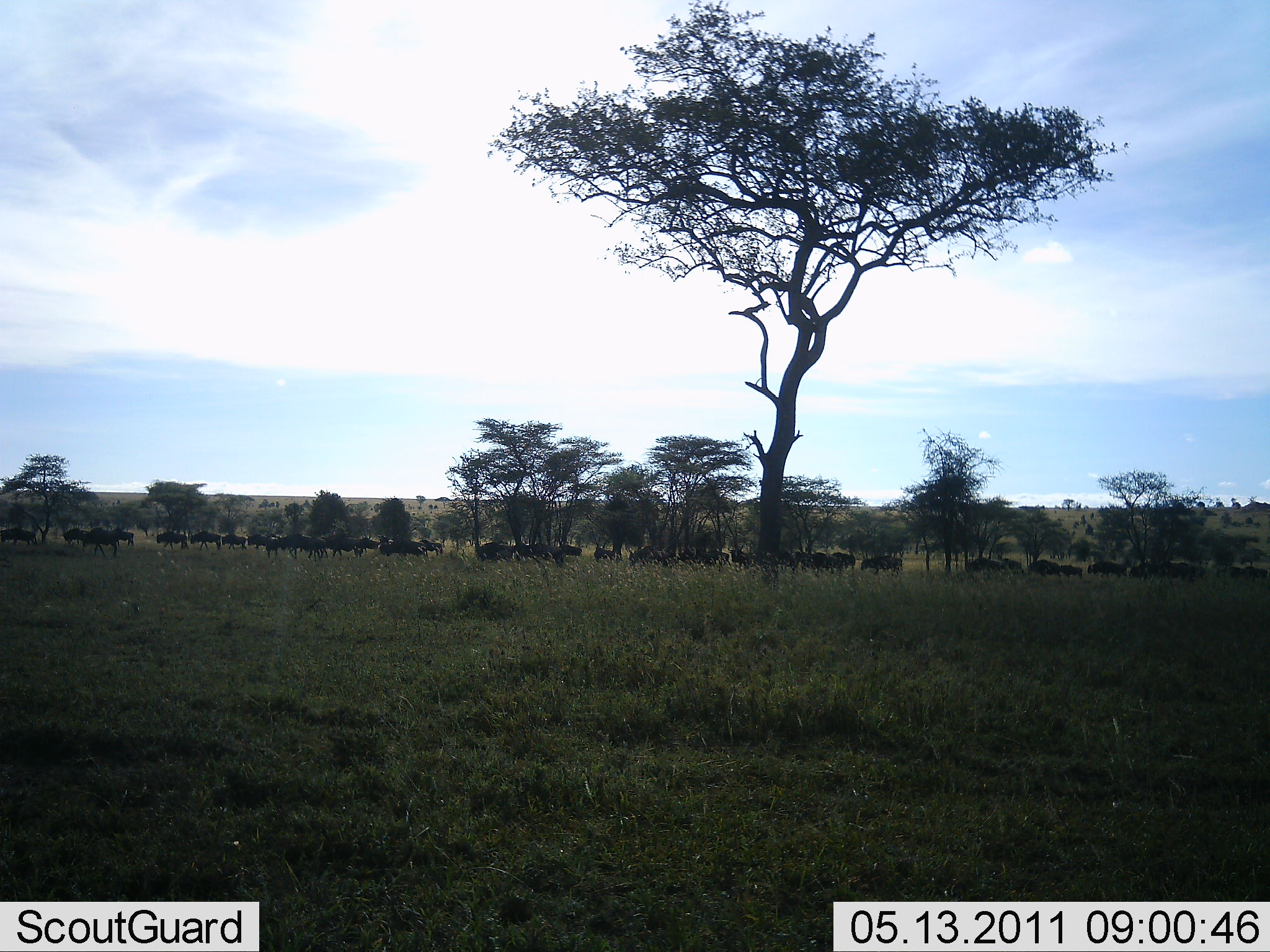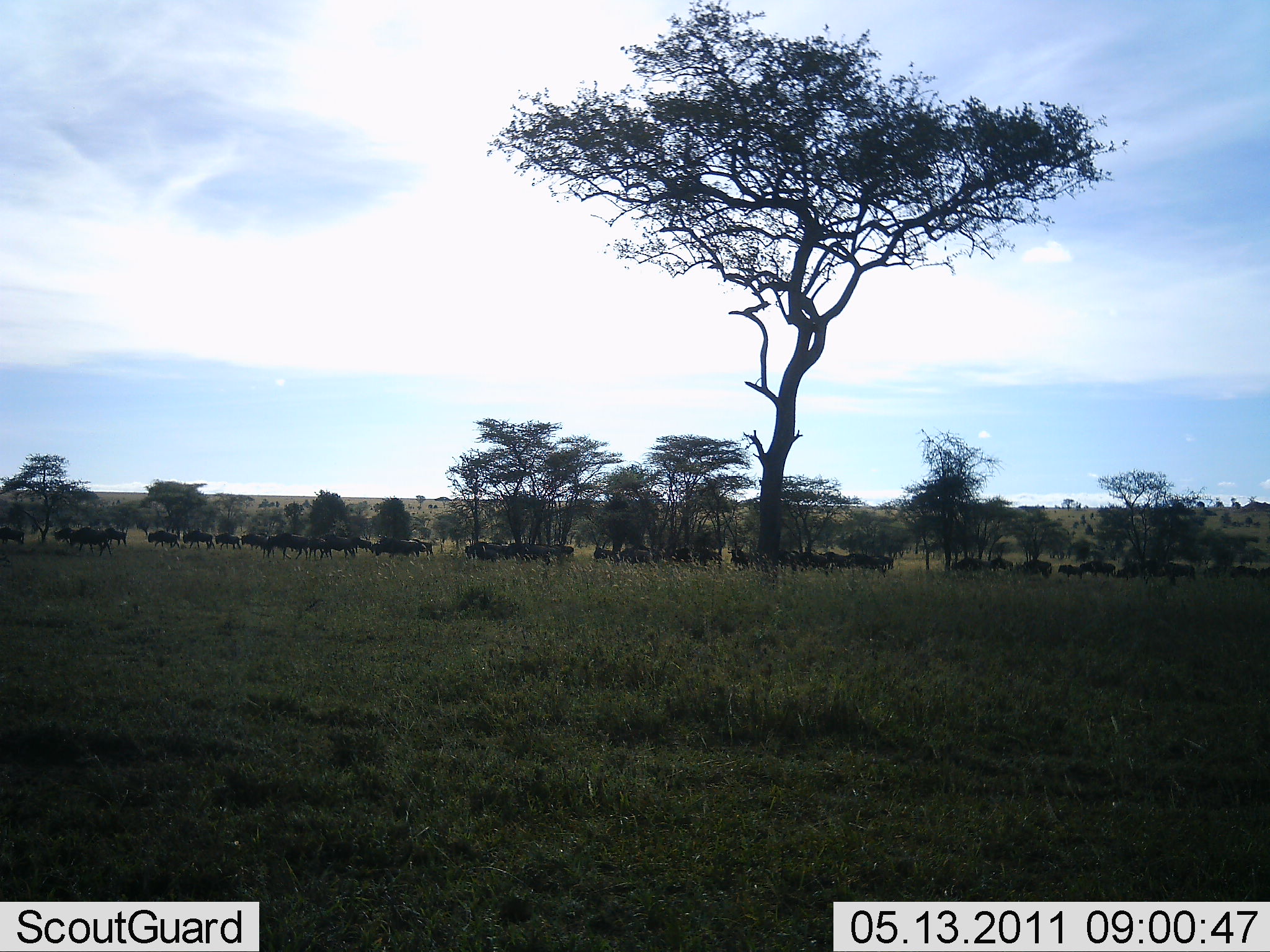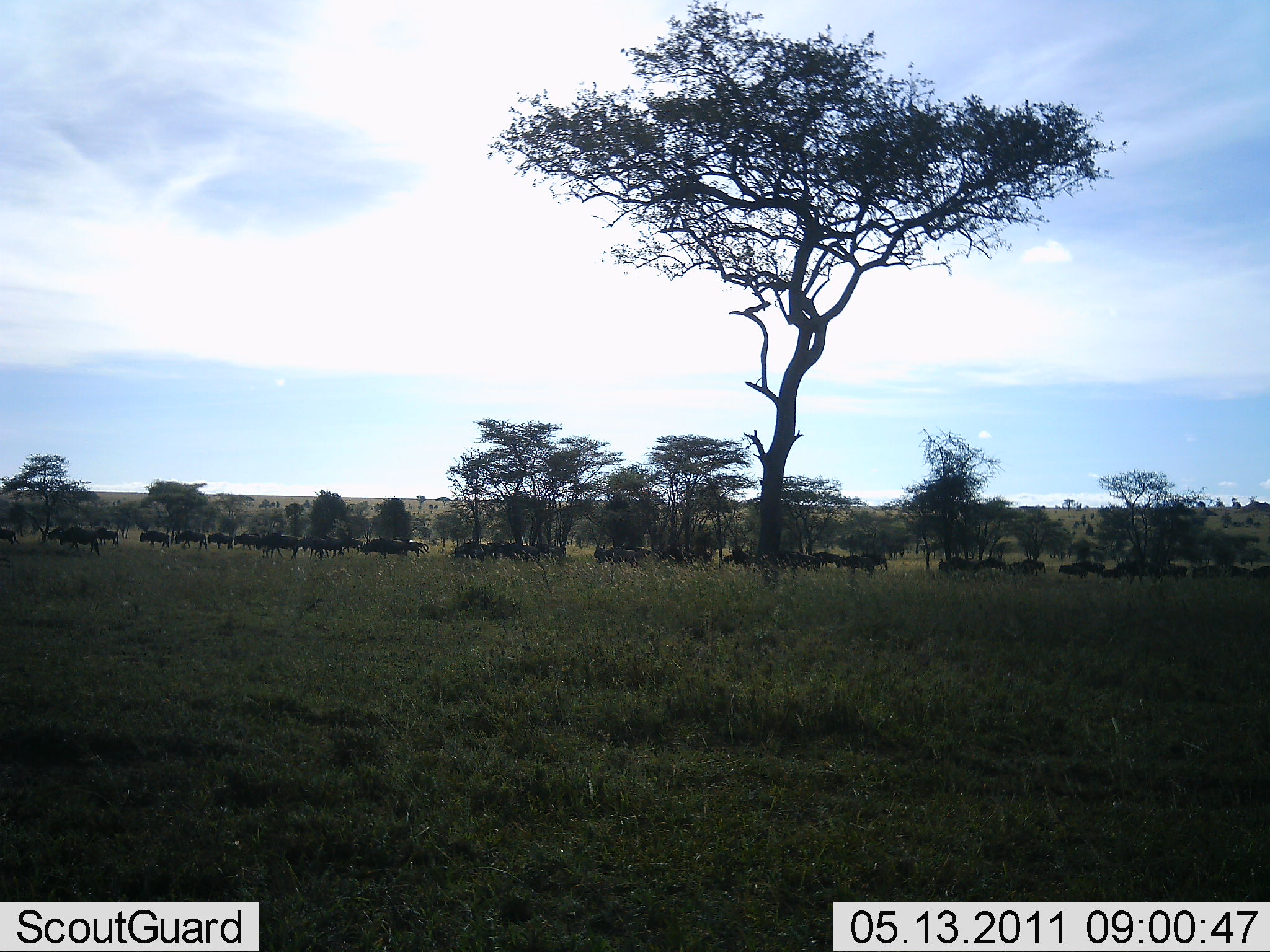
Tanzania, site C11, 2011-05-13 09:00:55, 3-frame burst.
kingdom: Animalia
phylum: Chordata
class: Mammalia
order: Artiodactyla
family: Bovidae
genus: Connochaetes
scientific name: Connochaetes taurinus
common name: blue wildebeest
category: wildebeest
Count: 11-50.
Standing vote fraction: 8%.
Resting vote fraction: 0%.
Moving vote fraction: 100%.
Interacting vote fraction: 0%.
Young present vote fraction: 0%.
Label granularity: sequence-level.